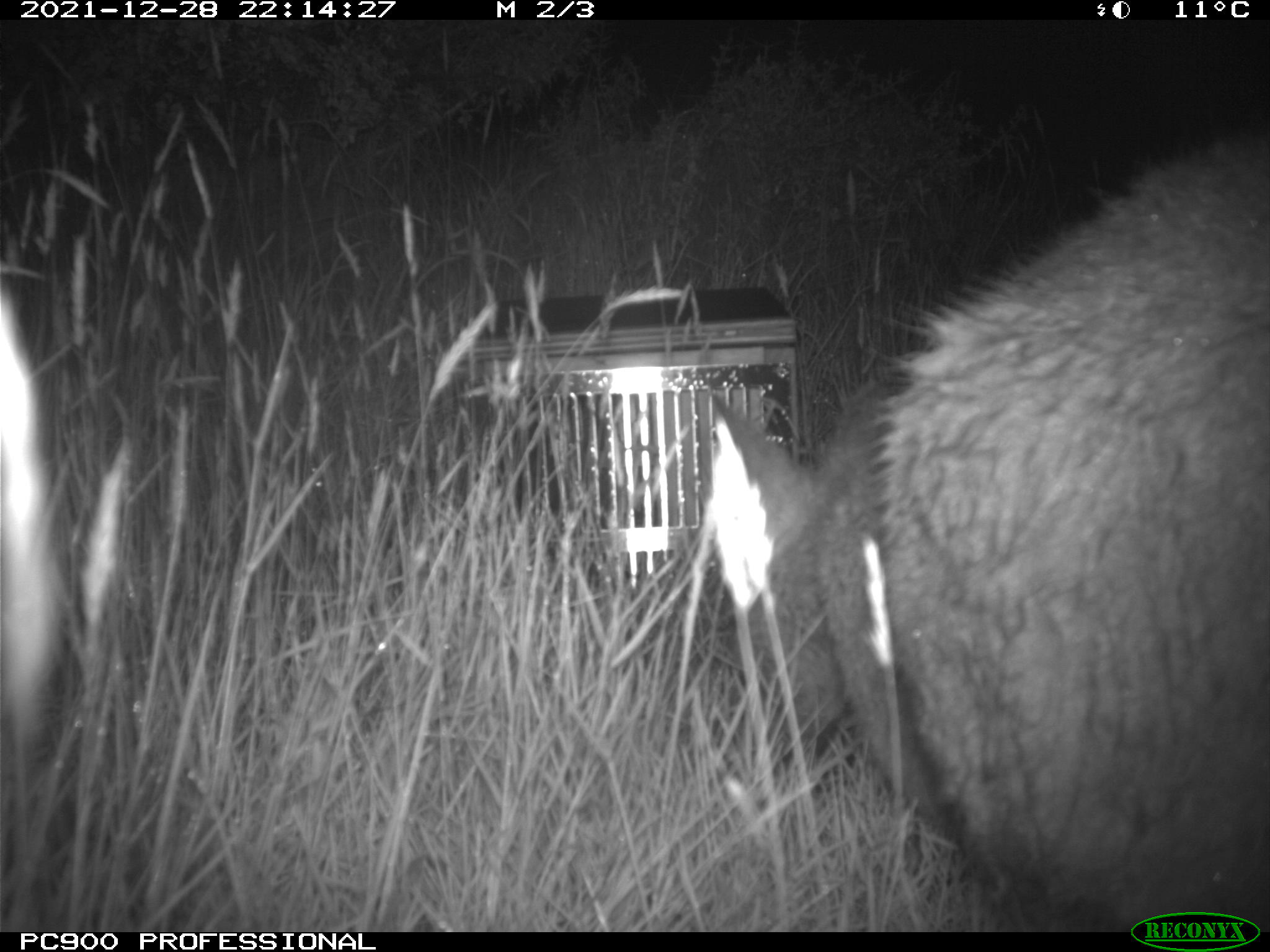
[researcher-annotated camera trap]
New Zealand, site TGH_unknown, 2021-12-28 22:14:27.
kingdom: Animalia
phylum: Chordata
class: Mammalia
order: Diprotodontia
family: Macropodidae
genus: Notamacropus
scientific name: Notamacropus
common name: wallaby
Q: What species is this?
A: Wallaby (Notamacropus).